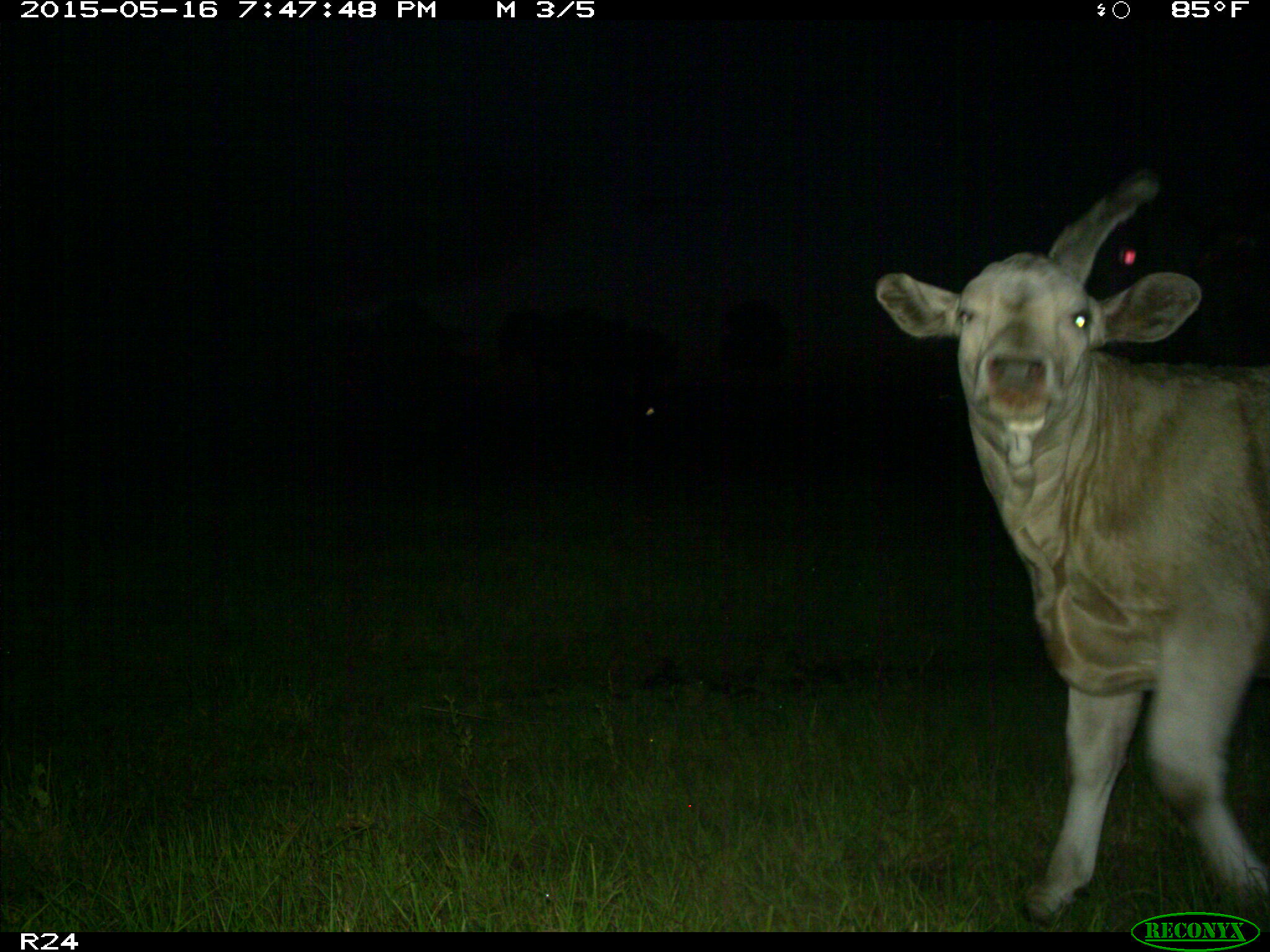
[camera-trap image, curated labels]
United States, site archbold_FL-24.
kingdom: Animalia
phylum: Chordata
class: Mammalia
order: Artiodactyla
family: Bovidae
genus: Bos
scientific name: Bos taurus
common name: domestic cow